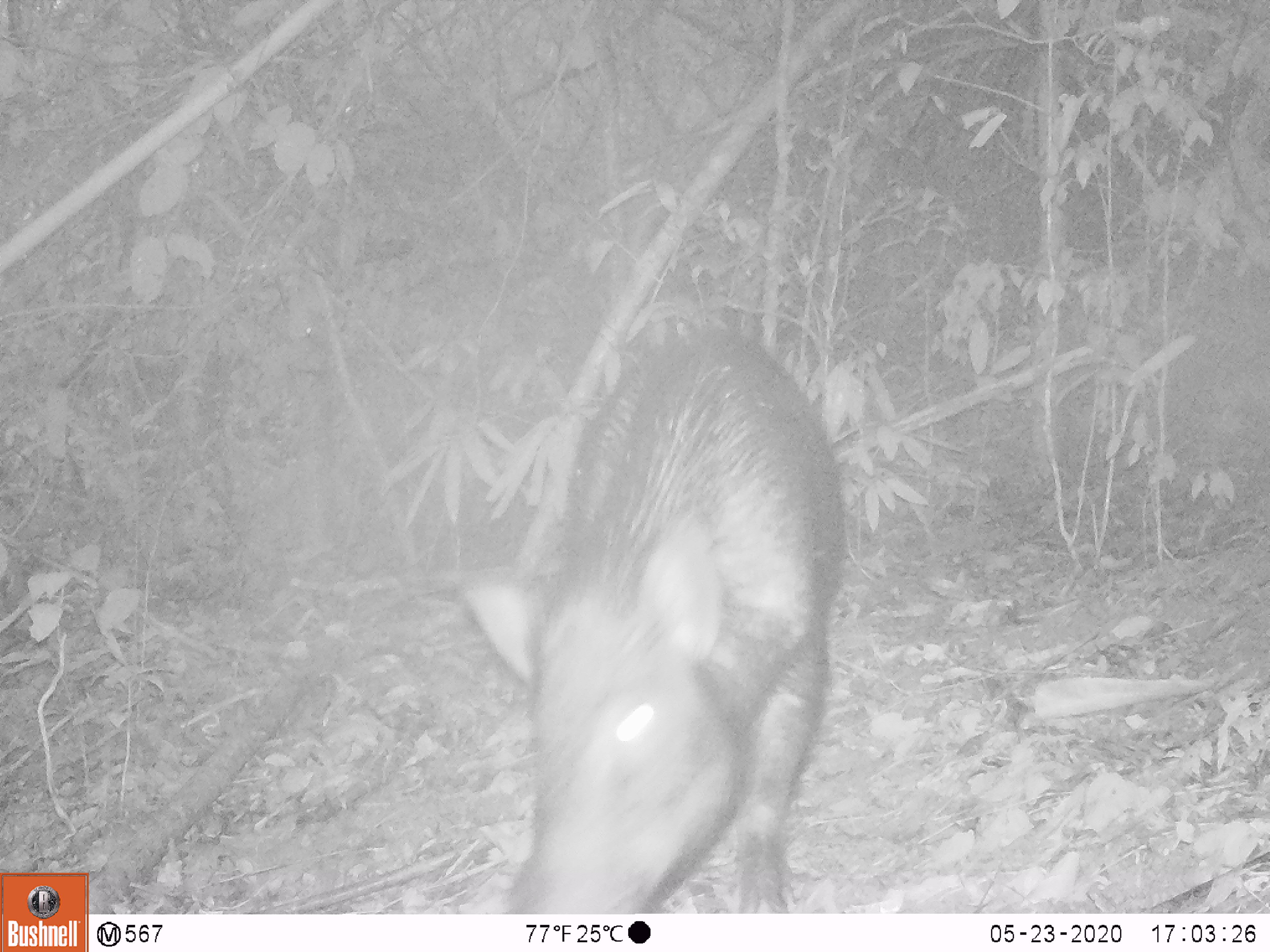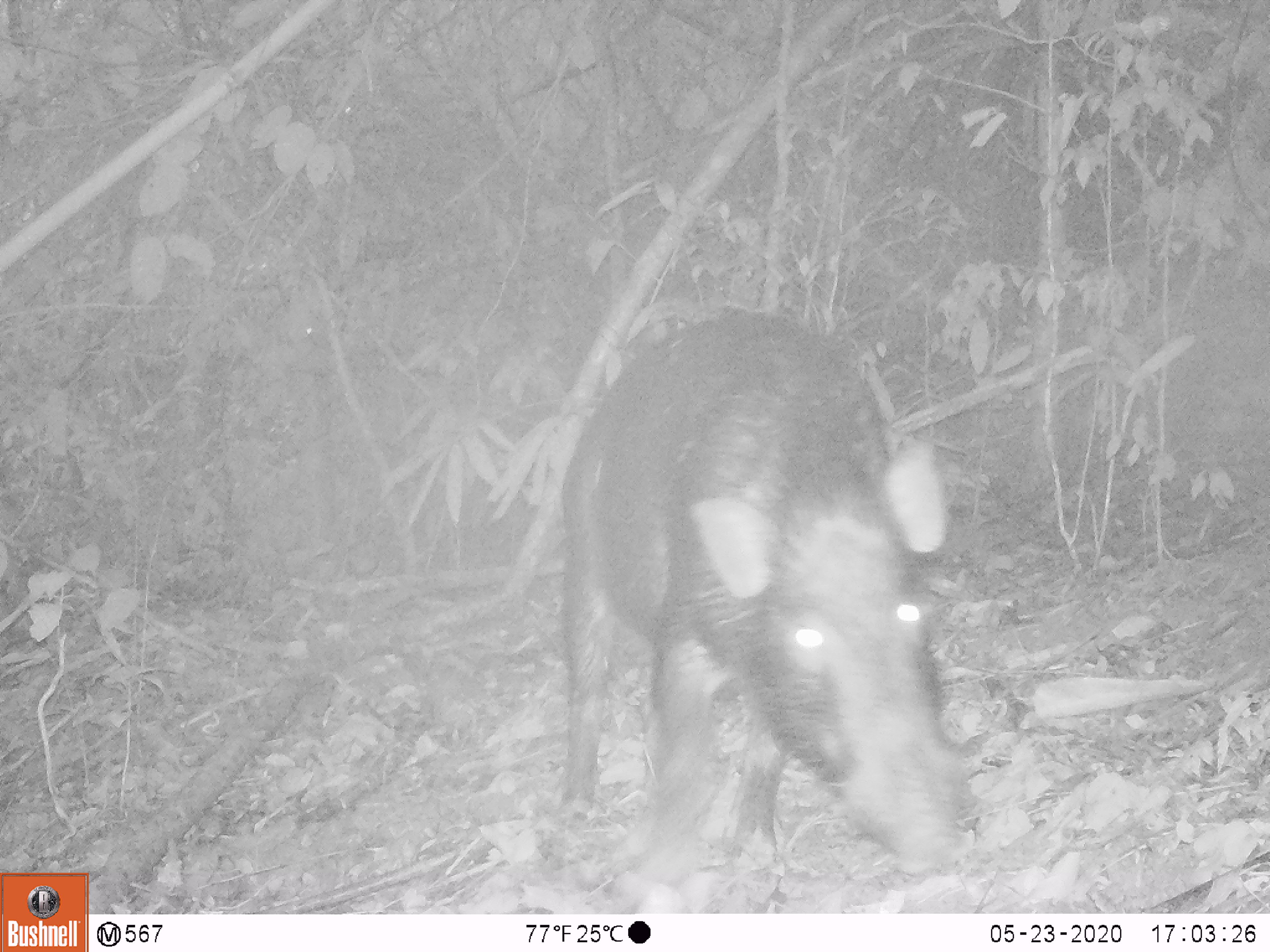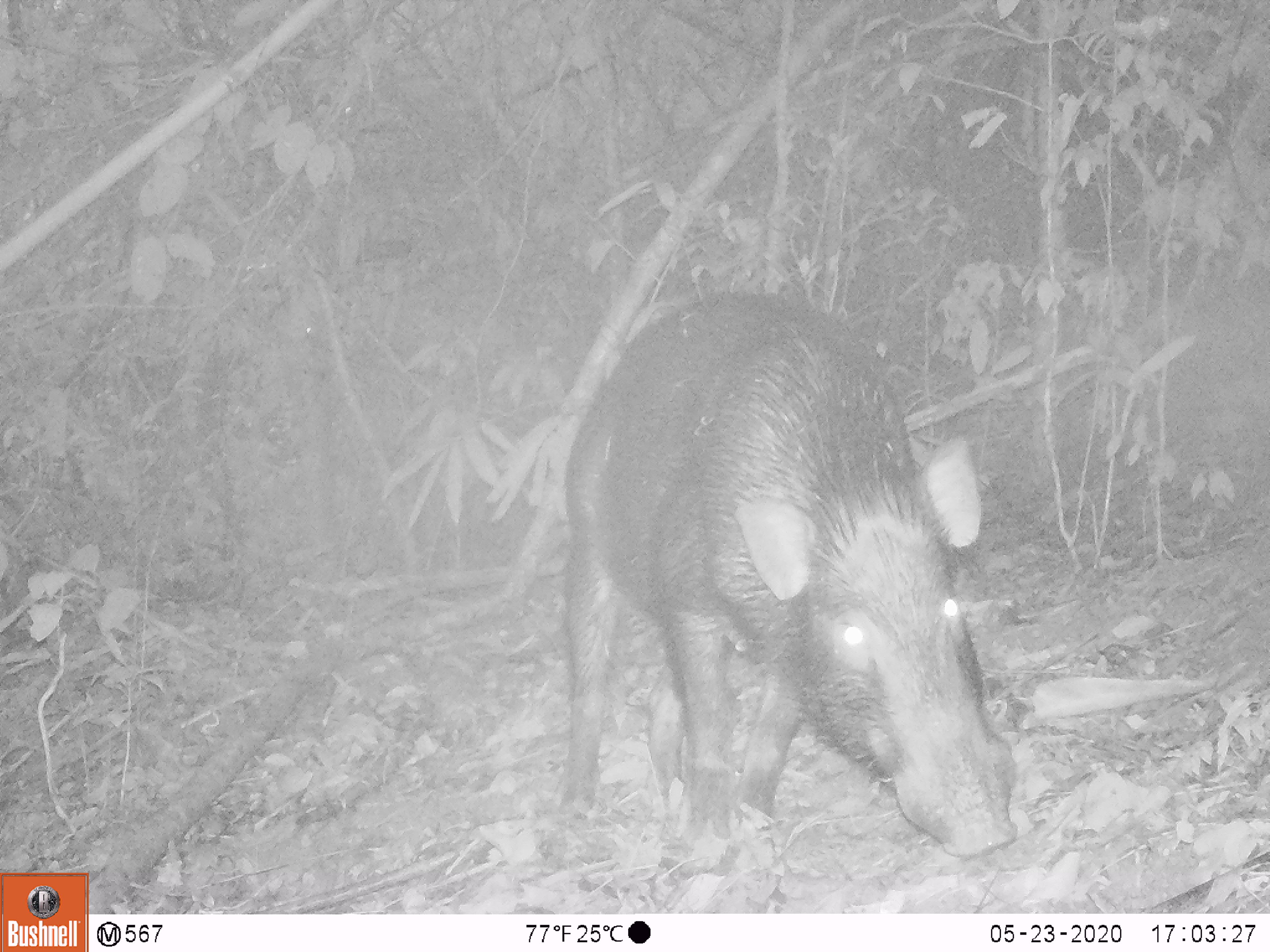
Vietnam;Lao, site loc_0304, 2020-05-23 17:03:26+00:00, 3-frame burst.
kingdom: Animalia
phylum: Chordata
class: Mammalia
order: Artiodactyla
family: Suidae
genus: Sus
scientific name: Sus scrofa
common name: eurasian wild pig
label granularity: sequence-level